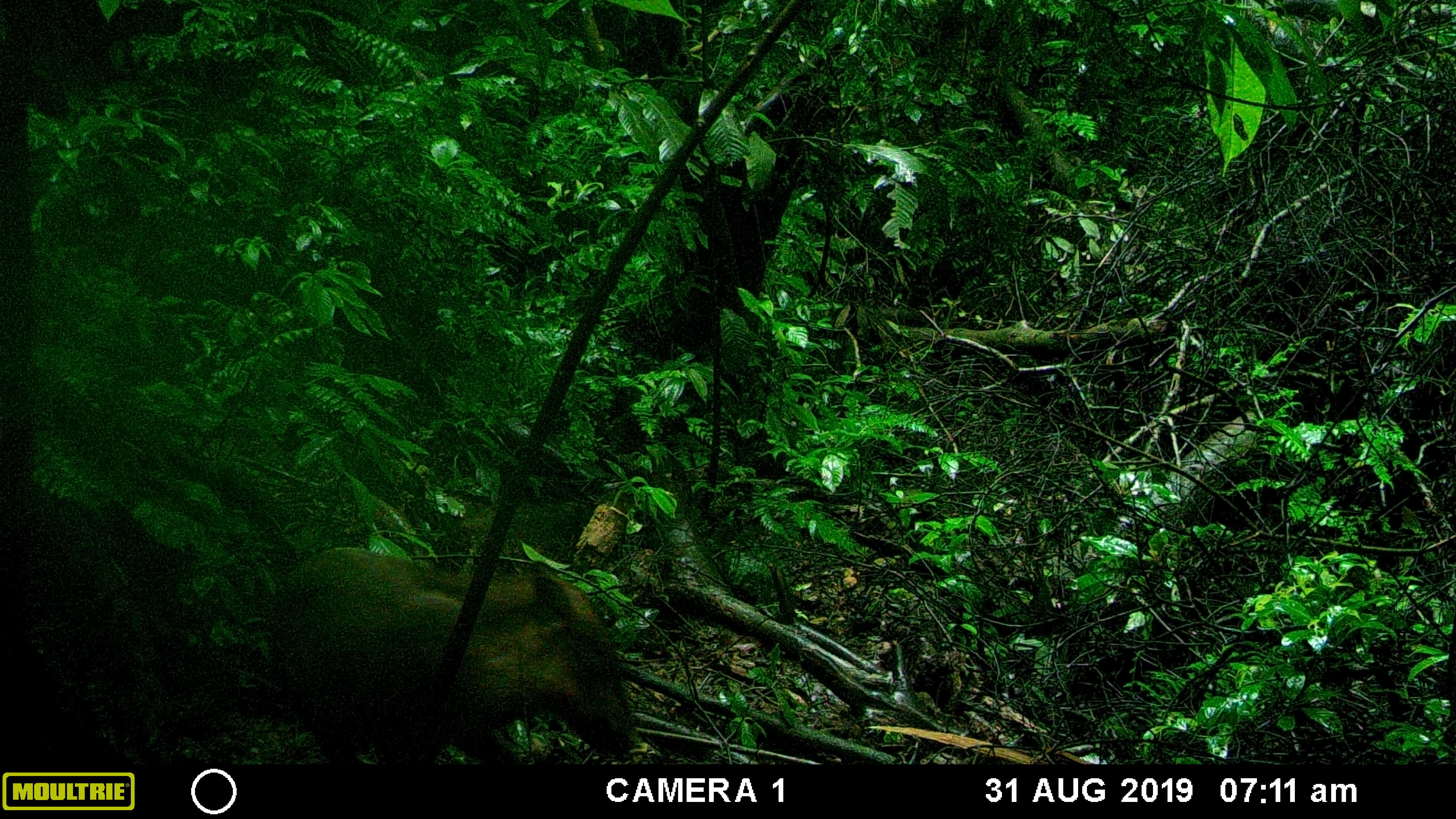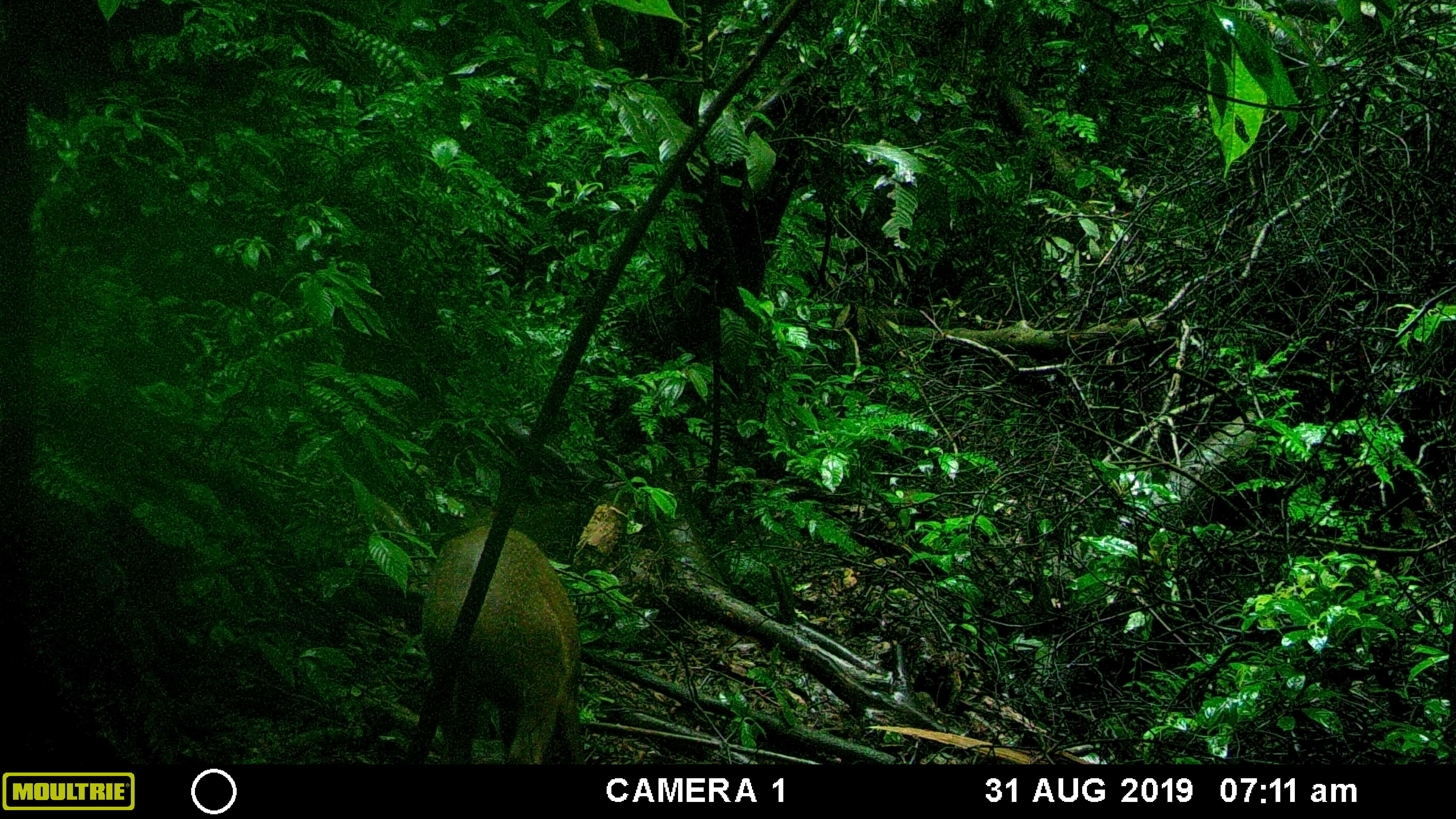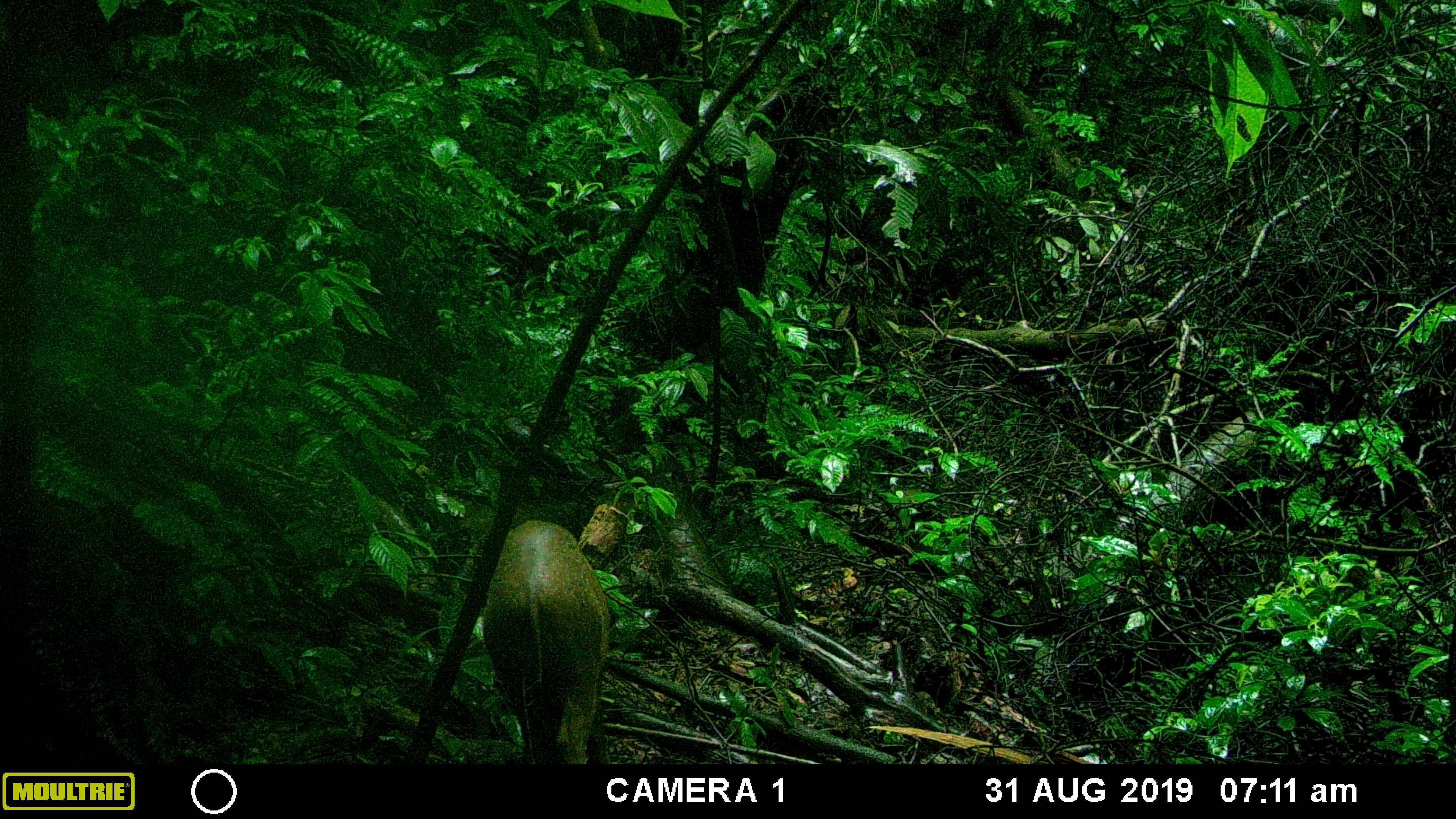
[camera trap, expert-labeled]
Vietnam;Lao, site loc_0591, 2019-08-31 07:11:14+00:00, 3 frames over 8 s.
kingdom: Animalia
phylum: Chordata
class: Mammalia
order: Artiodactyla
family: Suidae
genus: Sus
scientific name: Sus scrofa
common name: eurasian wild pig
Eurasian wild pig (Sus scrofa). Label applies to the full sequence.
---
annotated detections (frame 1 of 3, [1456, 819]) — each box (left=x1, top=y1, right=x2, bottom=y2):
eurasian wild pig: (left=265, top=541, right=636, bottom=763)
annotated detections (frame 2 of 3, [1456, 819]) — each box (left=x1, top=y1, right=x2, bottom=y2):
eurasian wild pig: (left=420, top=522, right=586, bottom=763)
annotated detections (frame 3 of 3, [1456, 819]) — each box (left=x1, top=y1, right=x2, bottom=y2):
eurasian wild pig: (left=480, top=516, right=612, bottom=764)